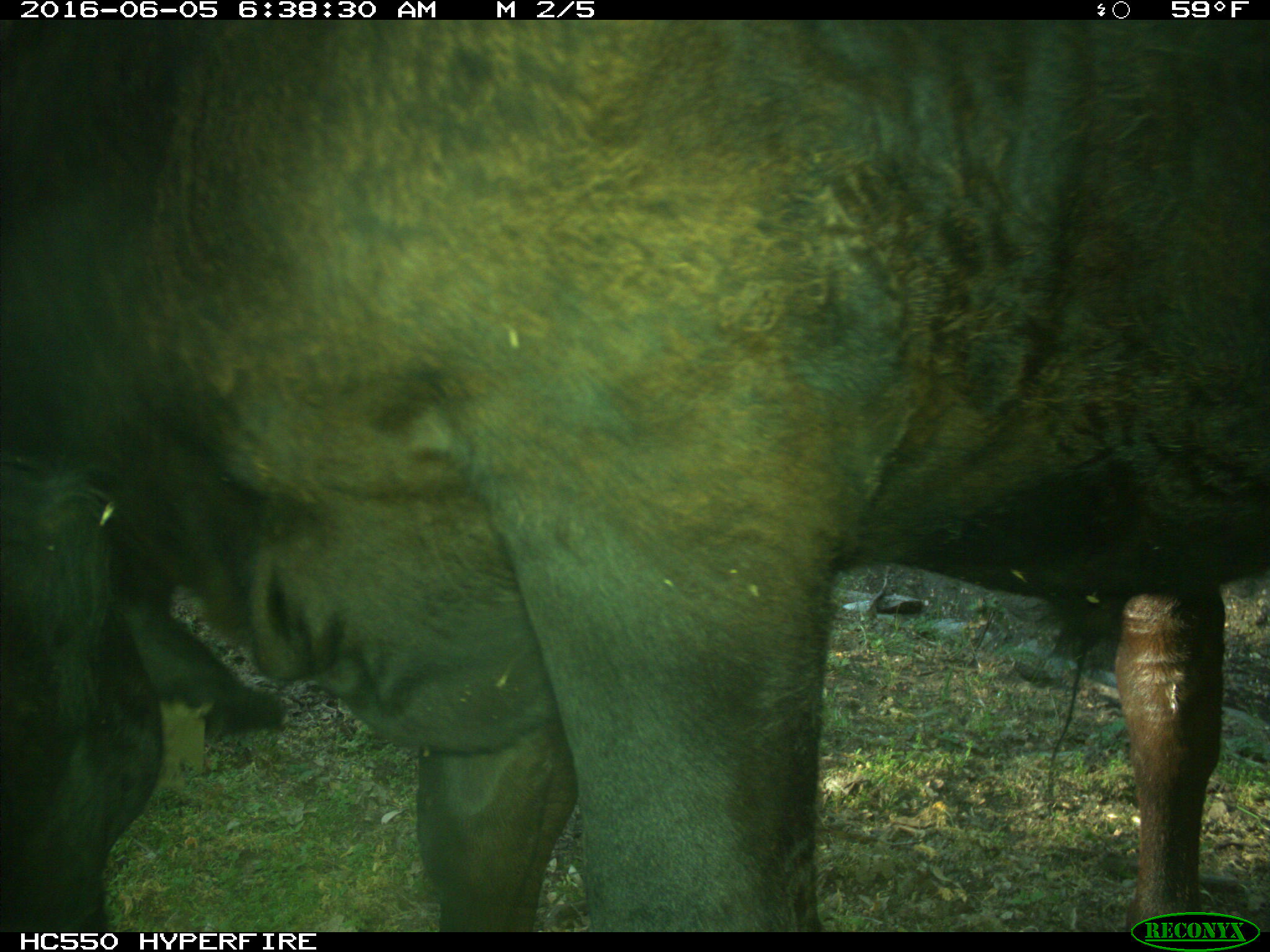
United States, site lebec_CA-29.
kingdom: Animalia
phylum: Chordata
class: Mammalia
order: Artiodactyla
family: Bovidae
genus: Bos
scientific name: Bos taurus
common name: domestic cow